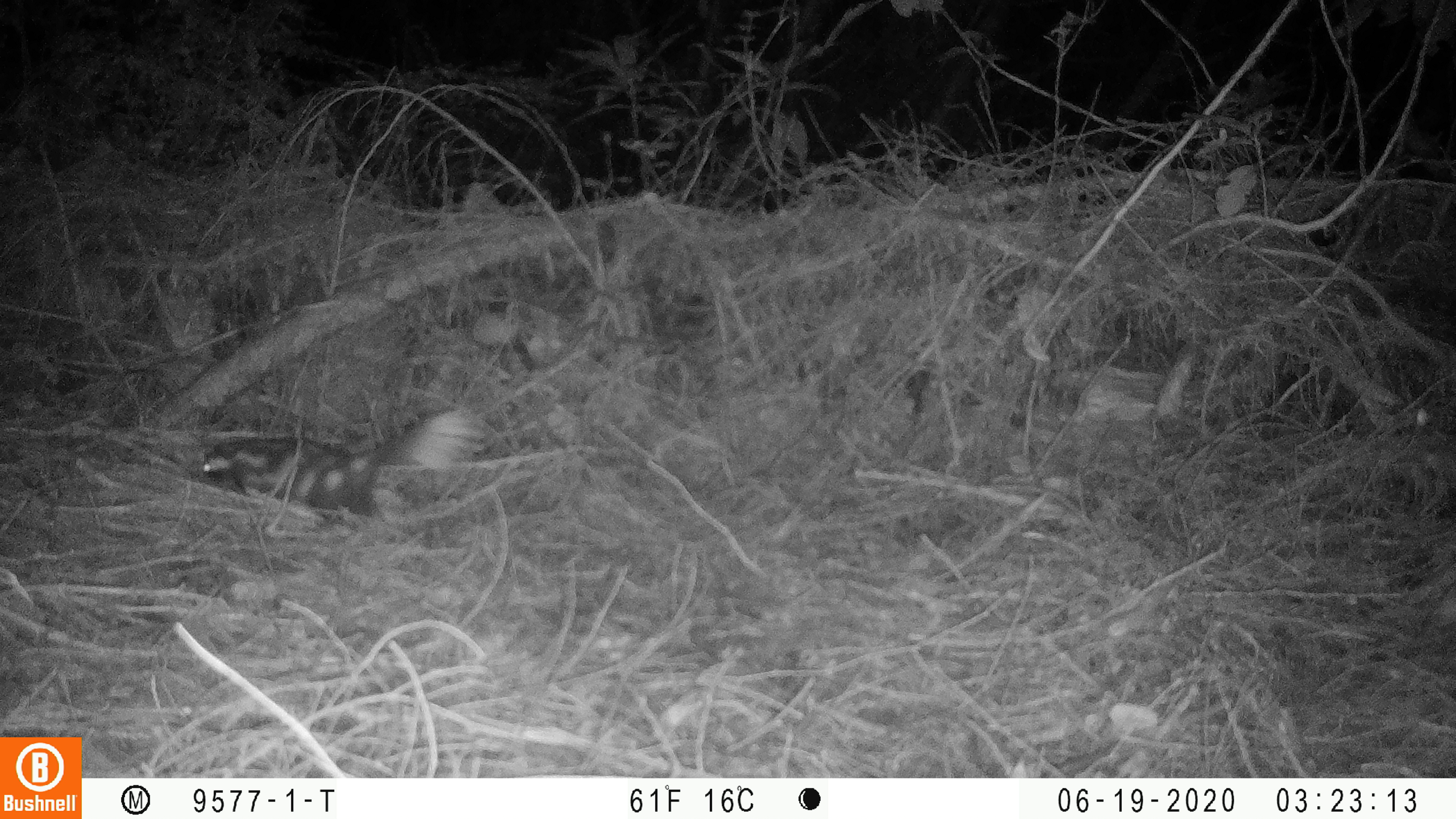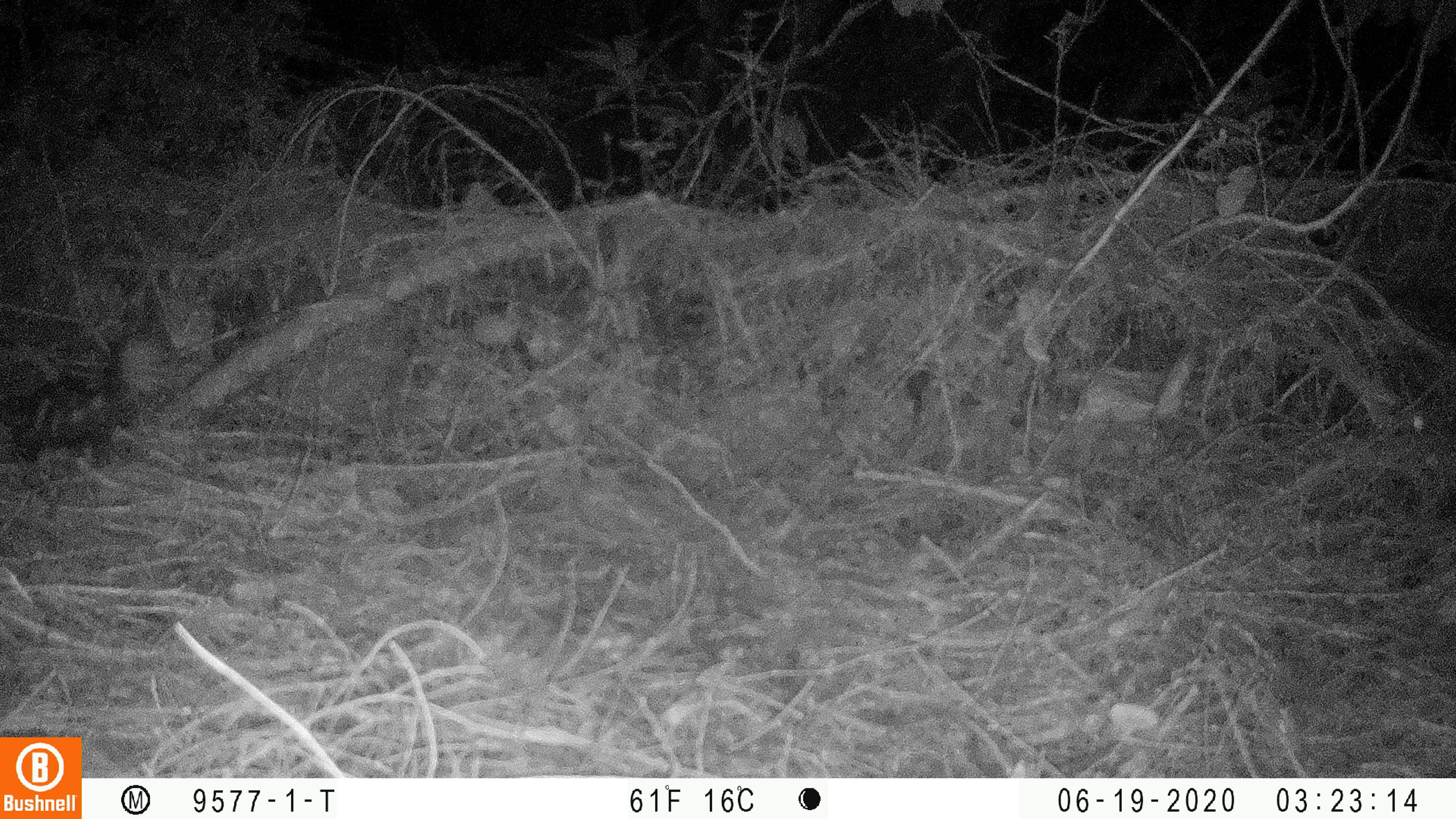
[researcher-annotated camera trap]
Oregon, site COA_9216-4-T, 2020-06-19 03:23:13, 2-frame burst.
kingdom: Animalia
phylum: Chordata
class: Mammalia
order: Carnivora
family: Mephitidae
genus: Spilogale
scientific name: Spilogale gracilis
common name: western spotted skunk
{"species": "western spotted skunk (Spilogale gracilis)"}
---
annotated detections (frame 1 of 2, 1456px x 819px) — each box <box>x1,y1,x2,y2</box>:
western spotted skunk: <box>184,391,478,524</box>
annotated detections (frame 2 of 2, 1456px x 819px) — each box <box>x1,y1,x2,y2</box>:
western spotted skunk: <box>0,332,169,467</box>